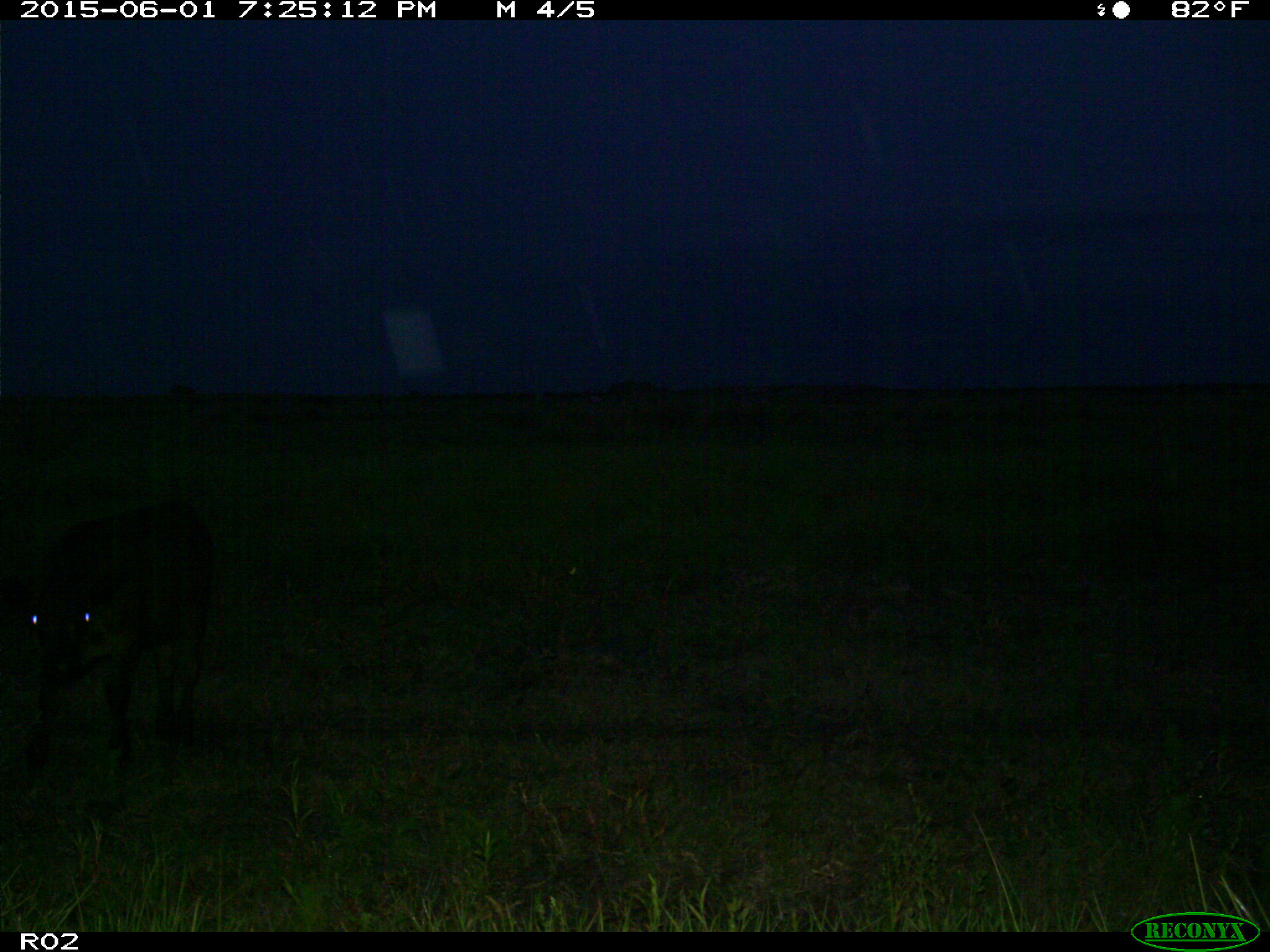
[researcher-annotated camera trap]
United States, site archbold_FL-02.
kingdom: Animalia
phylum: Chordata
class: Mammalia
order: Artiodactyla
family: Bovidae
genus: Bos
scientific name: Bos taurus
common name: domestic cow